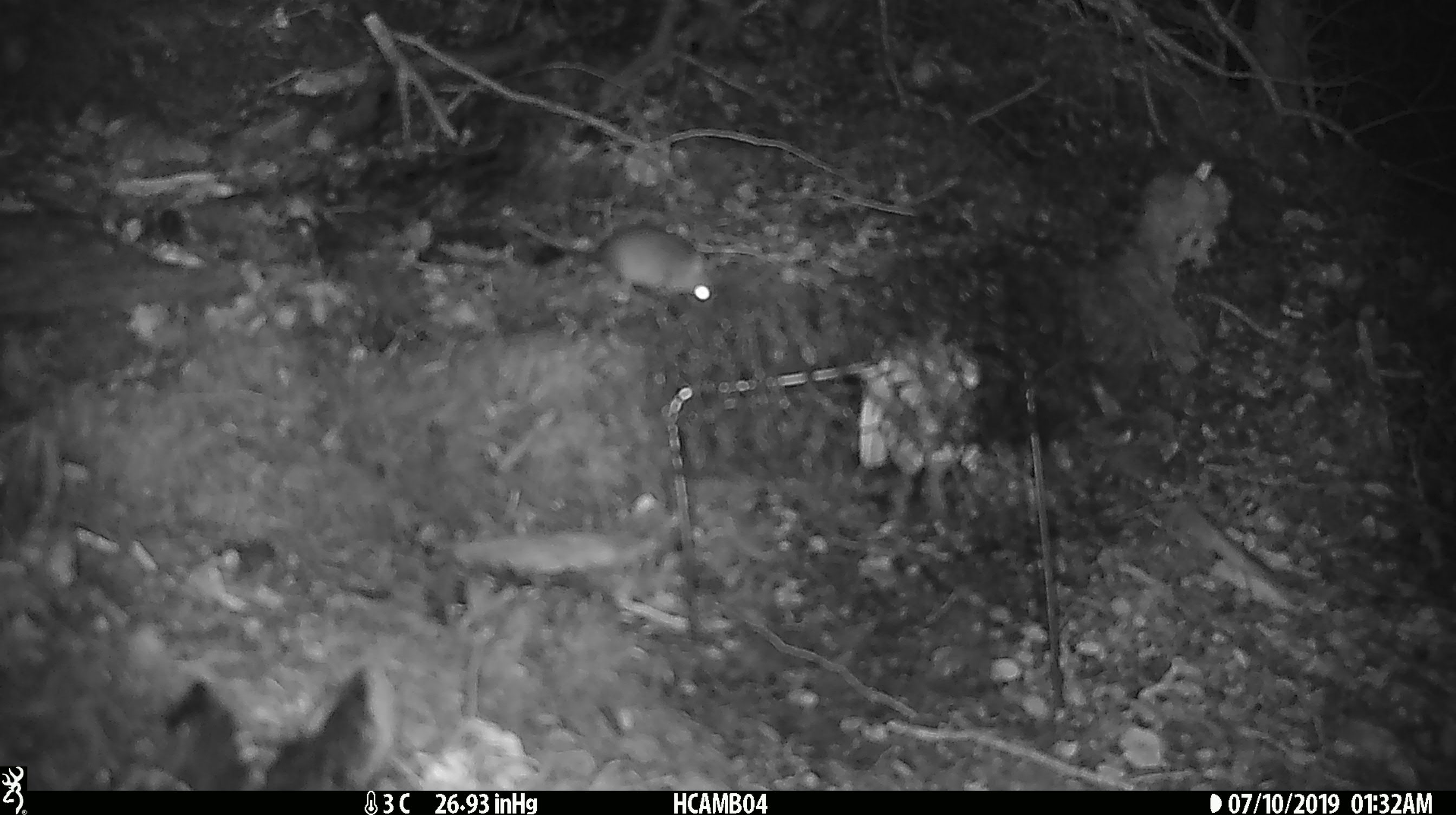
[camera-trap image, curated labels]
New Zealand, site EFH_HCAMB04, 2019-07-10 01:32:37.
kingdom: Animalia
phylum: Chordata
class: Mammalia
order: Rodentia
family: Muridae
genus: Mus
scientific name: Mus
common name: mouse